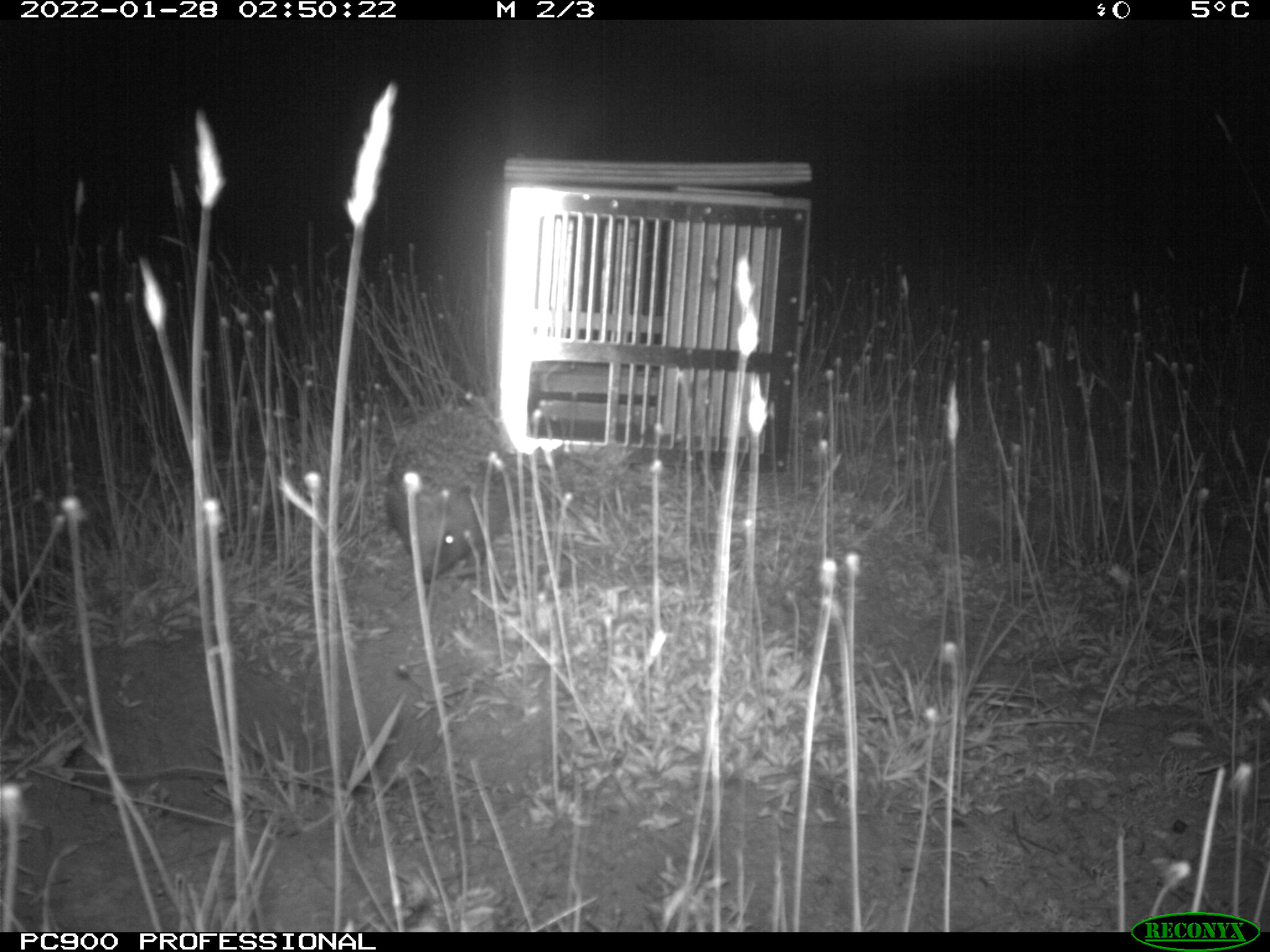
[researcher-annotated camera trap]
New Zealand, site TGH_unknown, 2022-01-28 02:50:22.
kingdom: Animalia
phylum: Chordata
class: Mammalia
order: Eulipotyphla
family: Erinaceidae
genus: Erinaceus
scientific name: Erinaceus europaeus europaeus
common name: european hedgehog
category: hedgehog